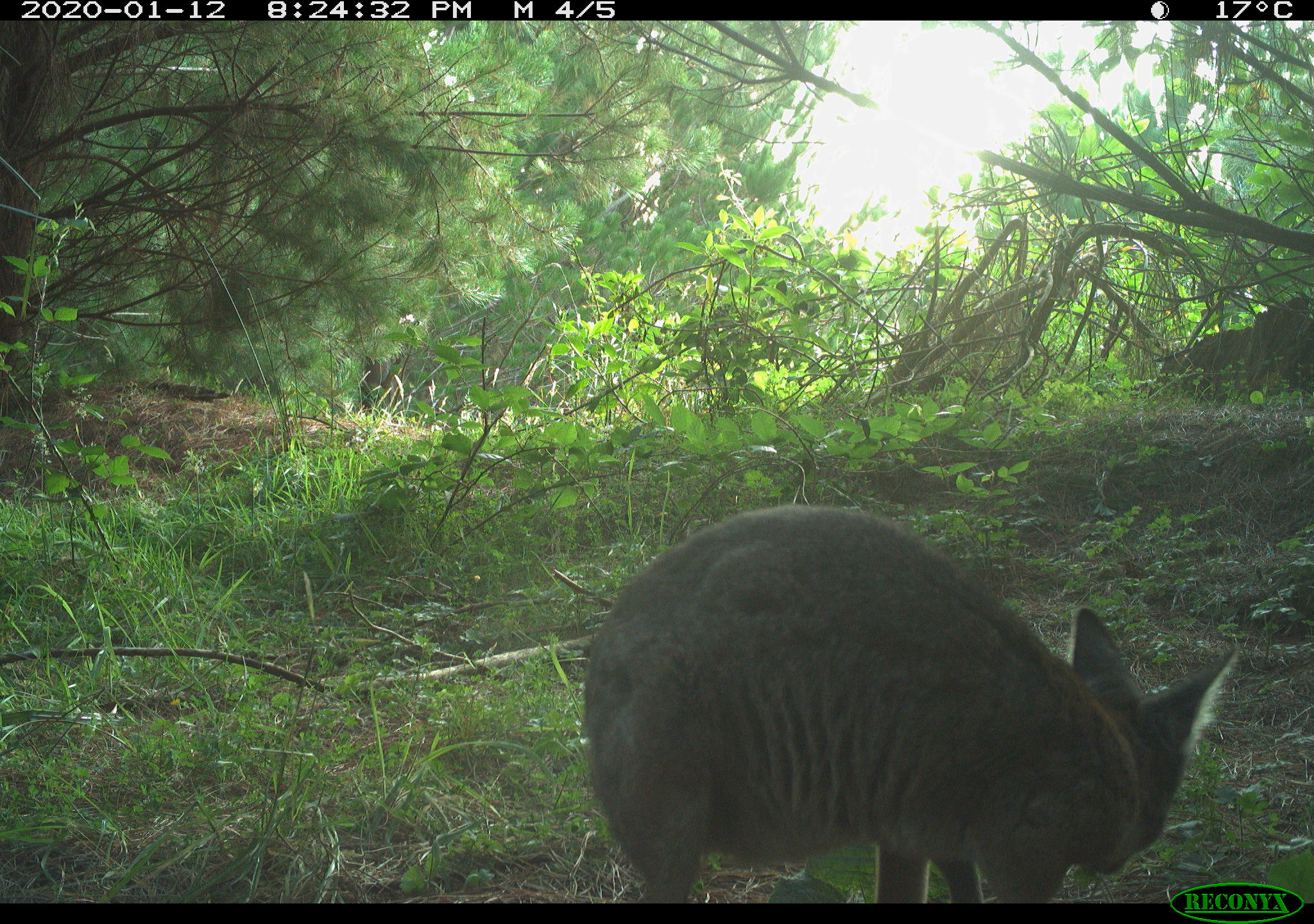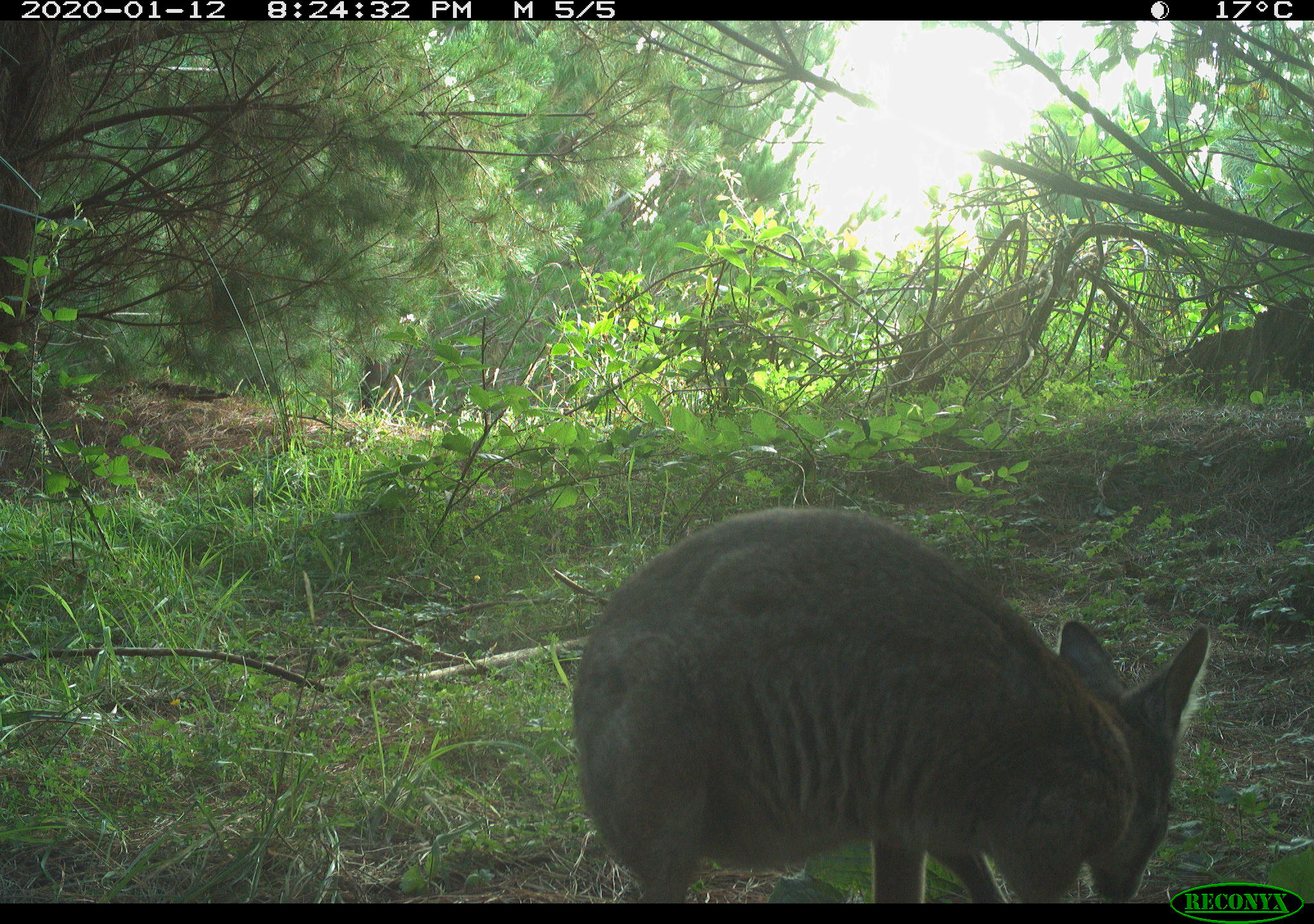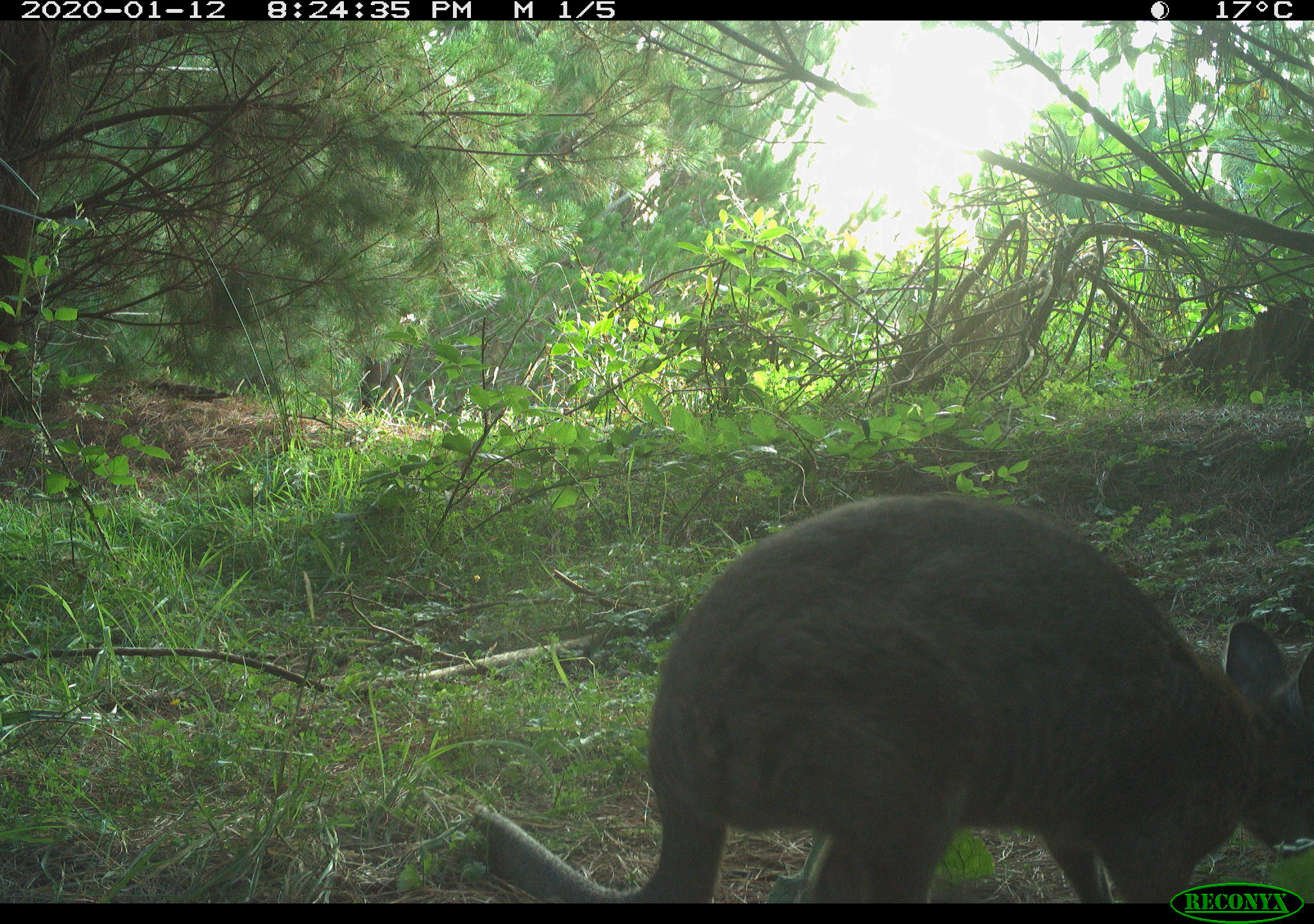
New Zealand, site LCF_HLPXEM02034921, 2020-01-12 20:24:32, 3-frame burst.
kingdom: Animalia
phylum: Chordata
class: Mammalia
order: Diprotodontia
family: Macropodidae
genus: Notamacropus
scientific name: Notamacropus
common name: wallaby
Wallaby (Notamacropus).